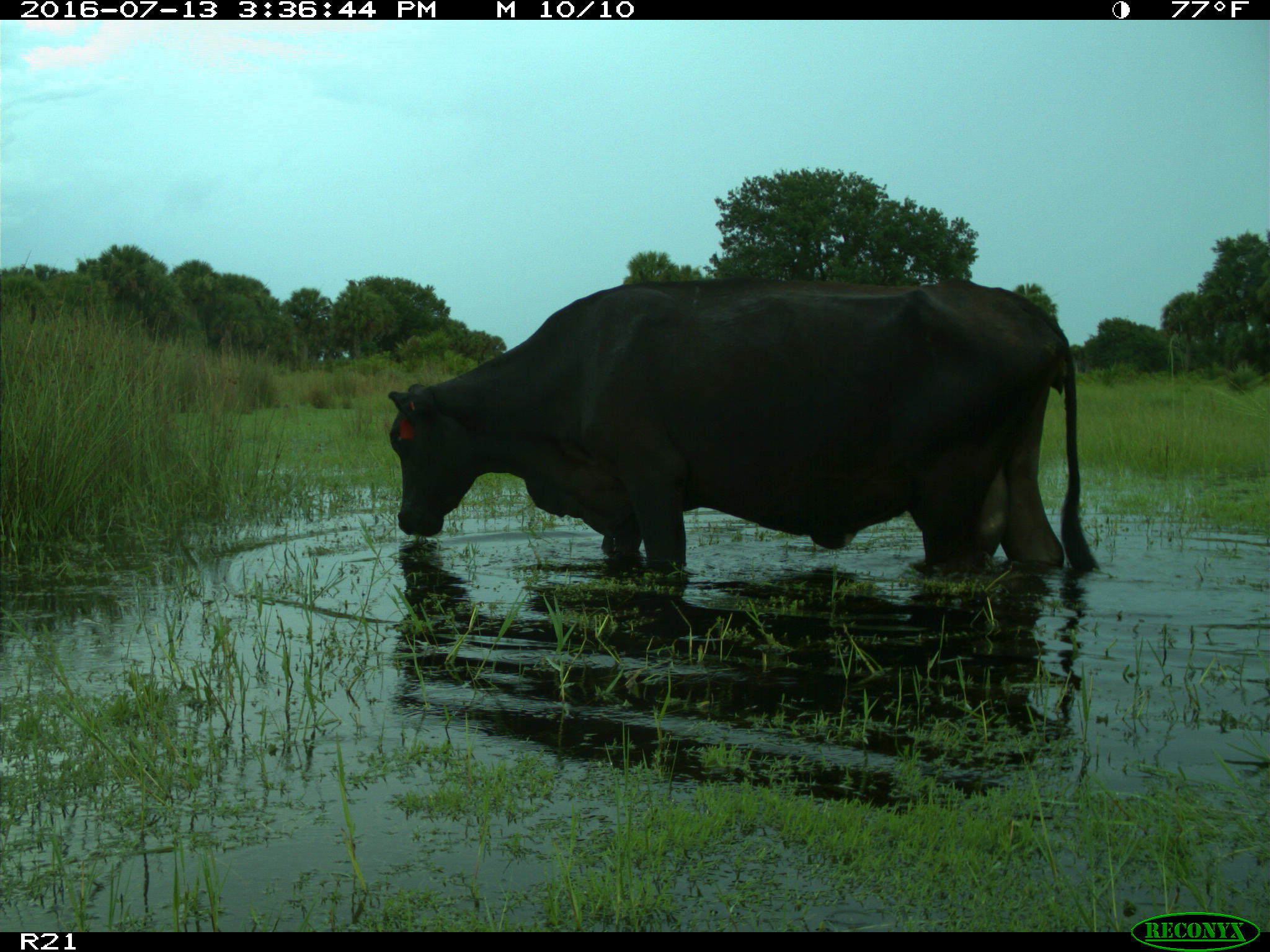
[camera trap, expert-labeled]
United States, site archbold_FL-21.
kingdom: Animalia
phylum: Chordata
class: Mammalia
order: Artiodactyla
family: Bovidae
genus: Bos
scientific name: Bos taurus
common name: domestic cow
Bos taurus (domestic cow).